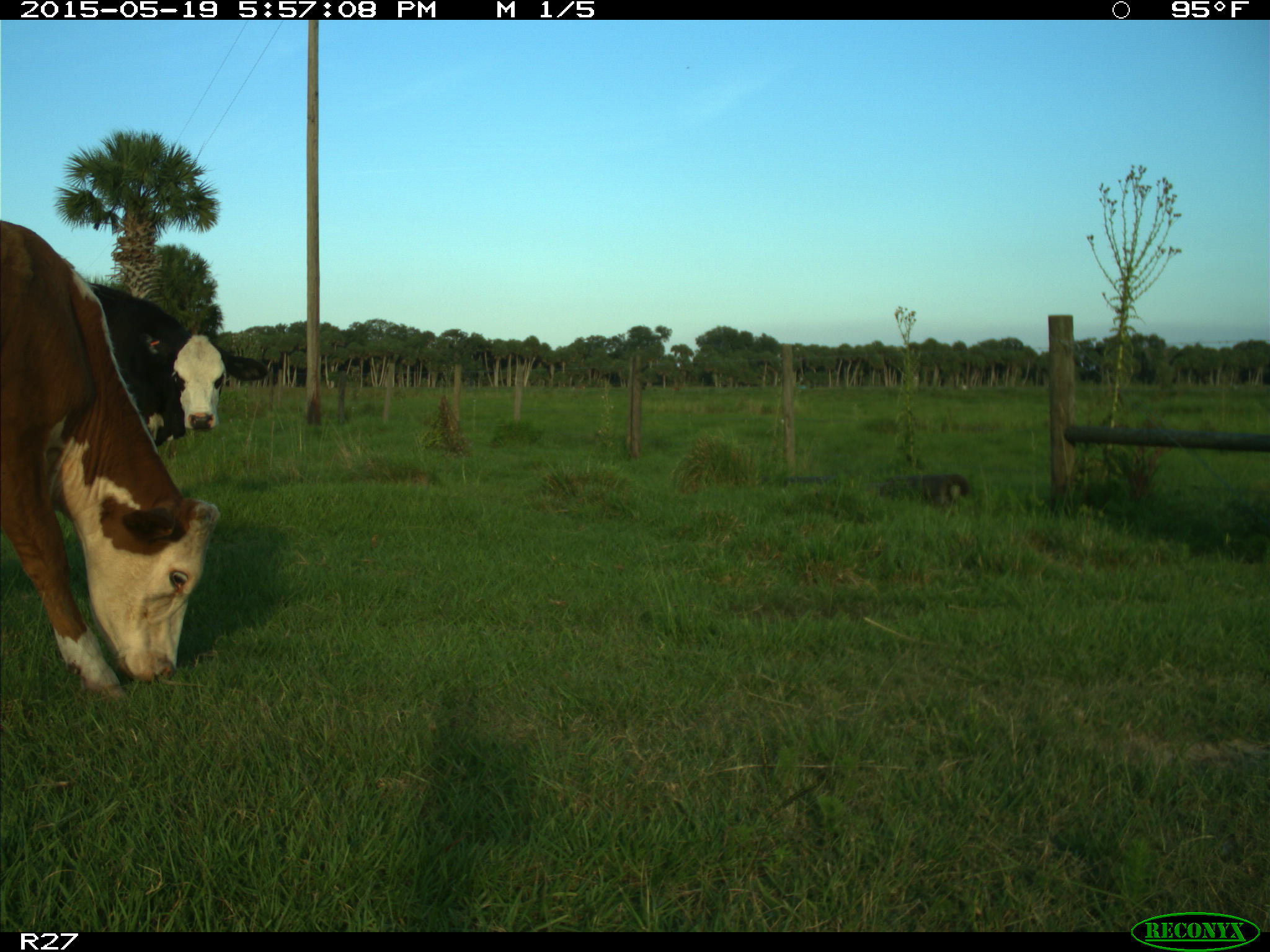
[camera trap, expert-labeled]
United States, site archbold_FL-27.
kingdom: Animalia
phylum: Chordata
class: Mammalia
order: Artiodactyla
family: Bovidae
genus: Bos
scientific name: Bos taurus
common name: domestic cow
Bos taurus (domestic cow).